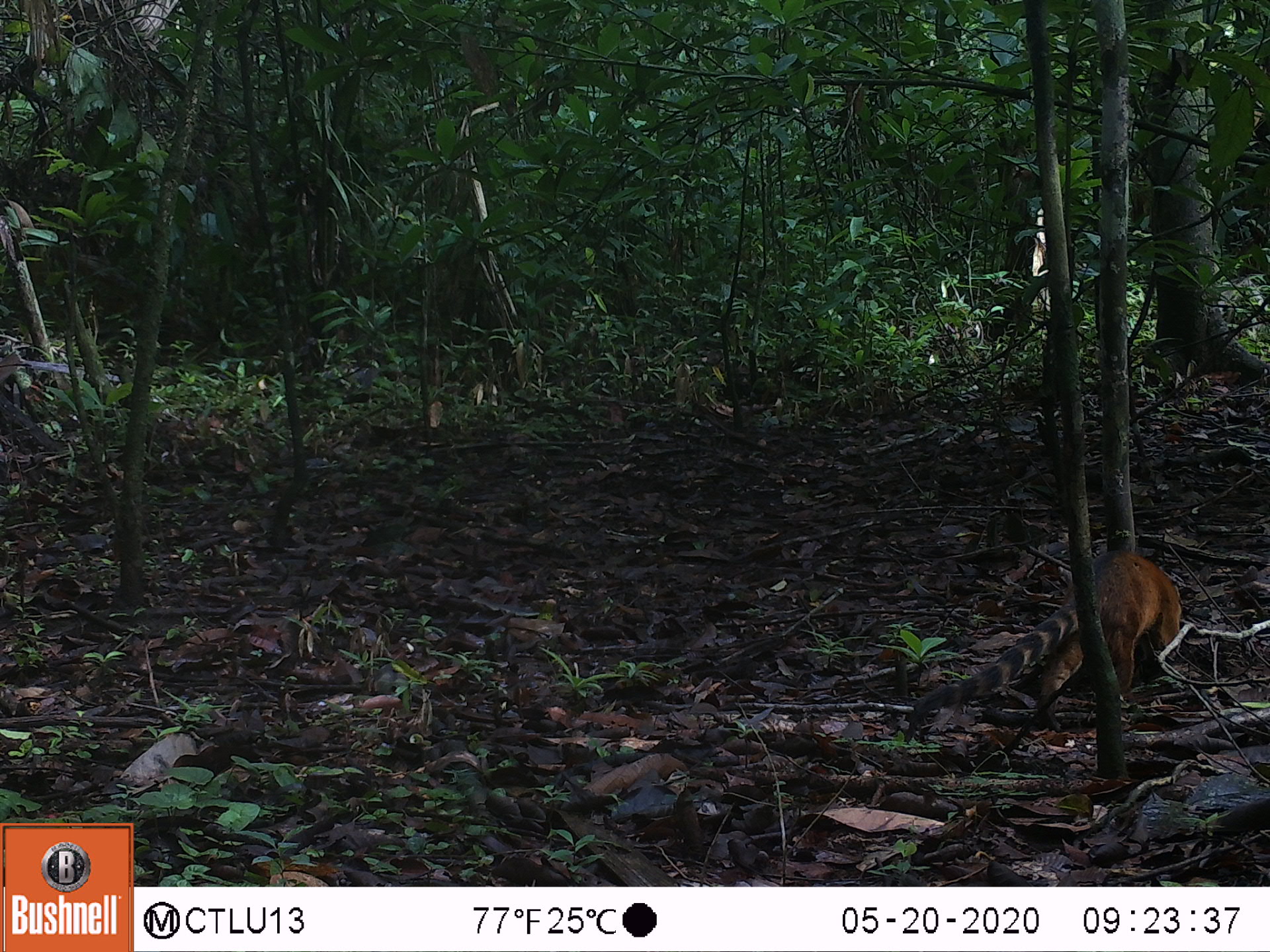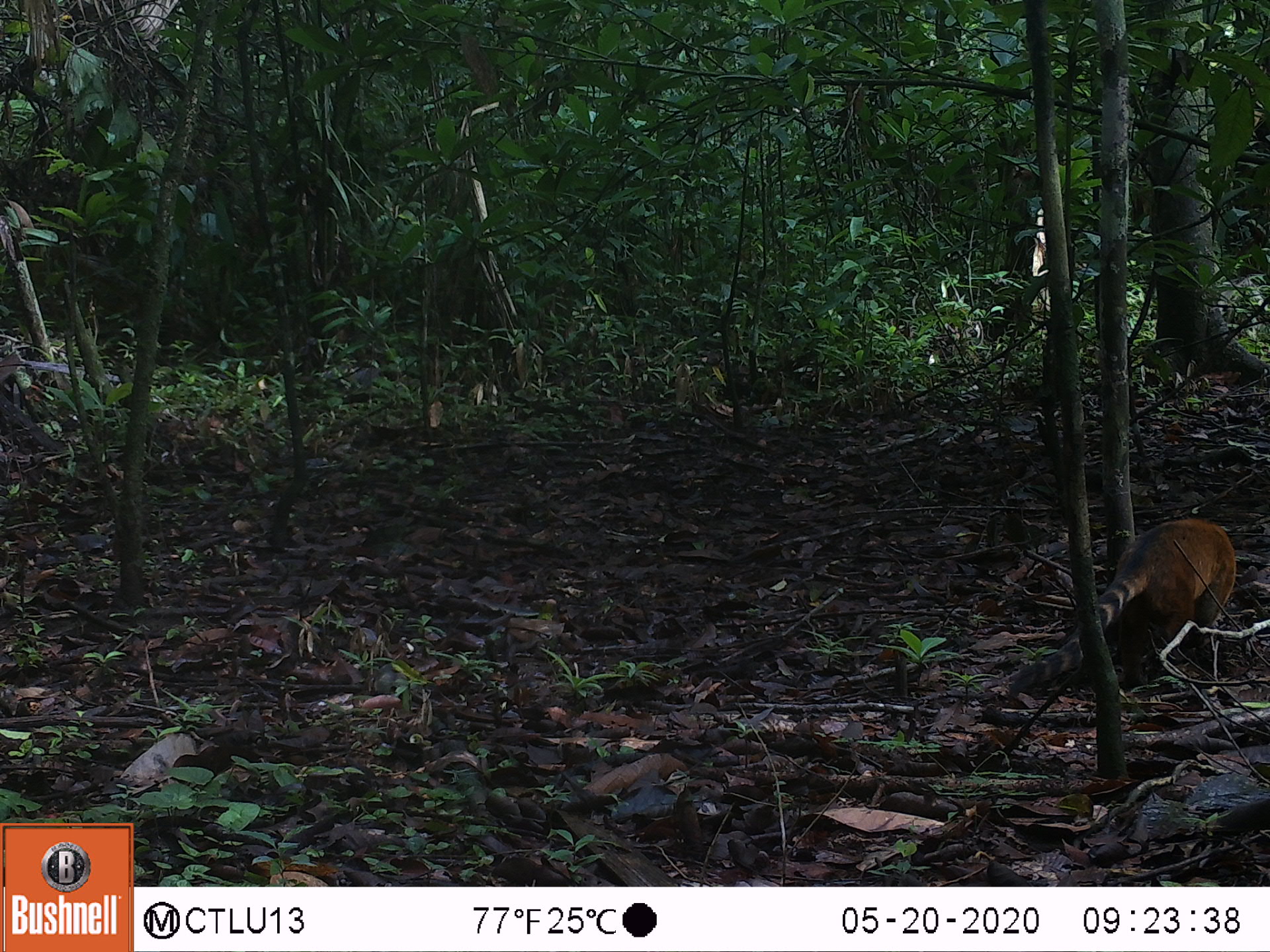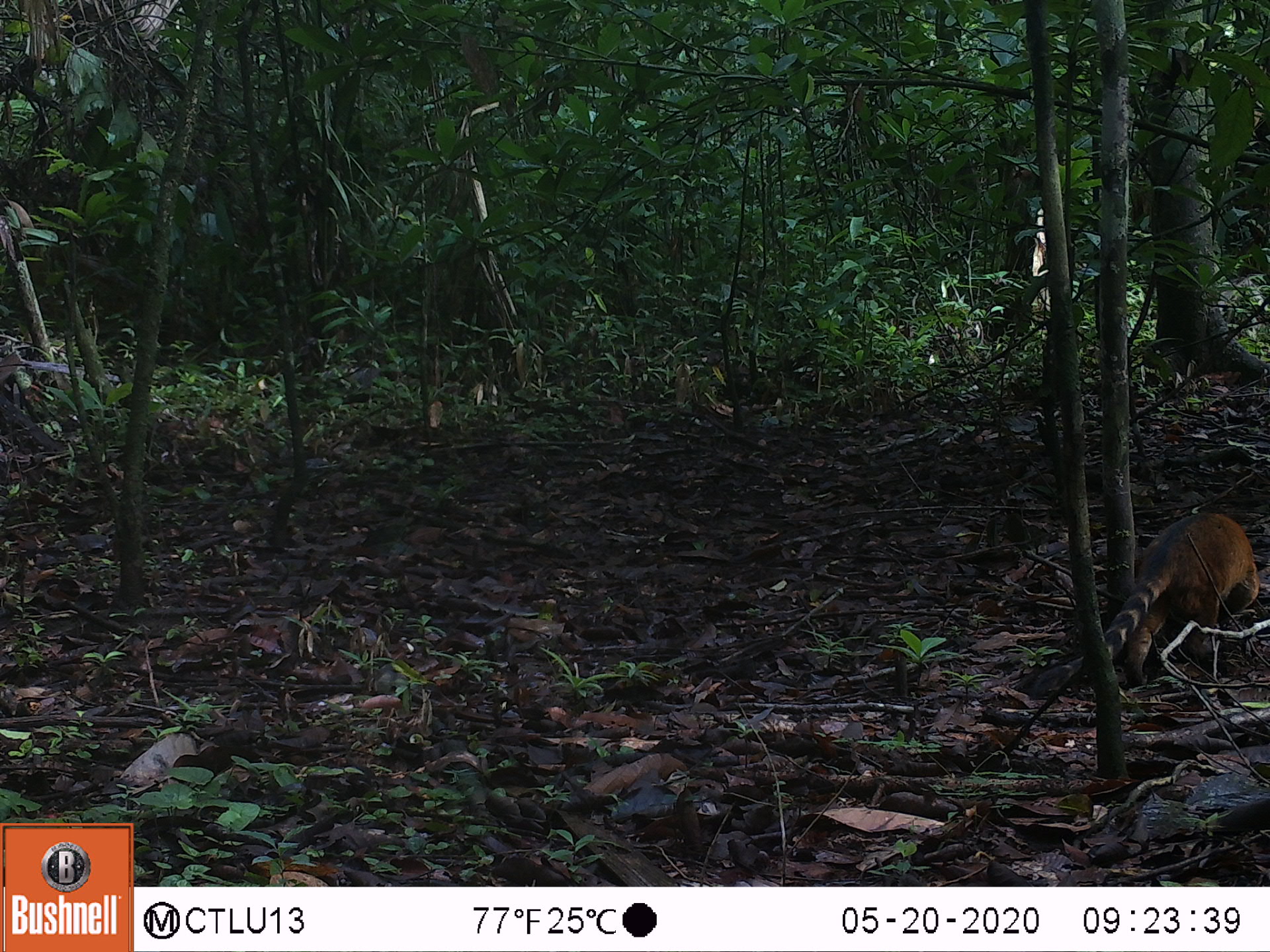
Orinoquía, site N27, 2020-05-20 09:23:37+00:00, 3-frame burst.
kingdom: Animalia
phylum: Chordata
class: Mammalia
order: Carnivora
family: Procyonidae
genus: Nasua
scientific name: Nasua nasua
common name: south american coati